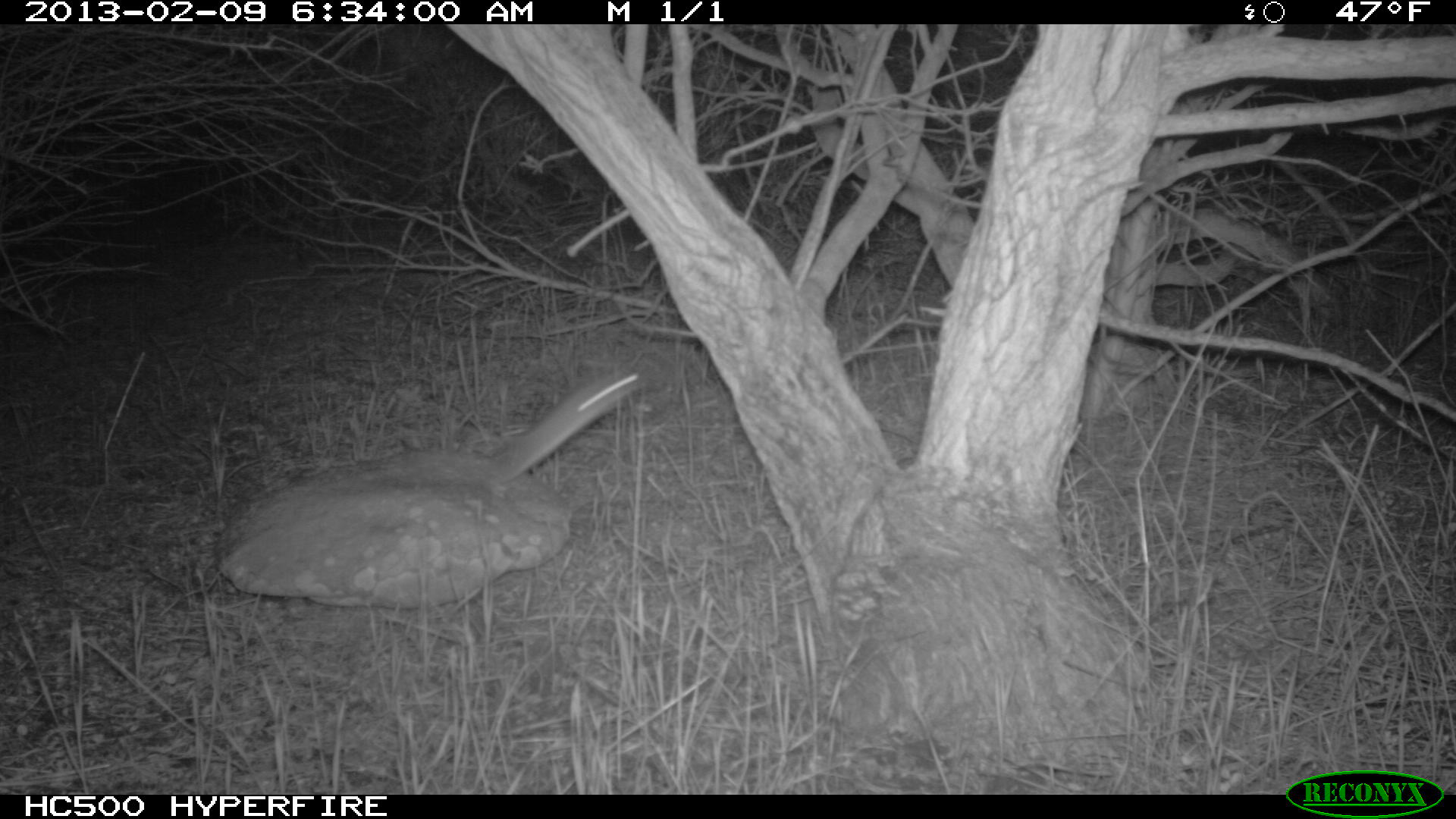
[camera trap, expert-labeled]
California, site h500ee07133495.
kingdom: Animalia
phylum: Chordata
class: Mammalia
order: Rodentia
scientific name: Rodentia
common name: rodent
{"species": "rodent (Rodentia)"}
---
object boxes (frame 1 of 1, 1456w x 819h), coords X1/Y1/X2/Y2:
rodent: 489/366/642/480